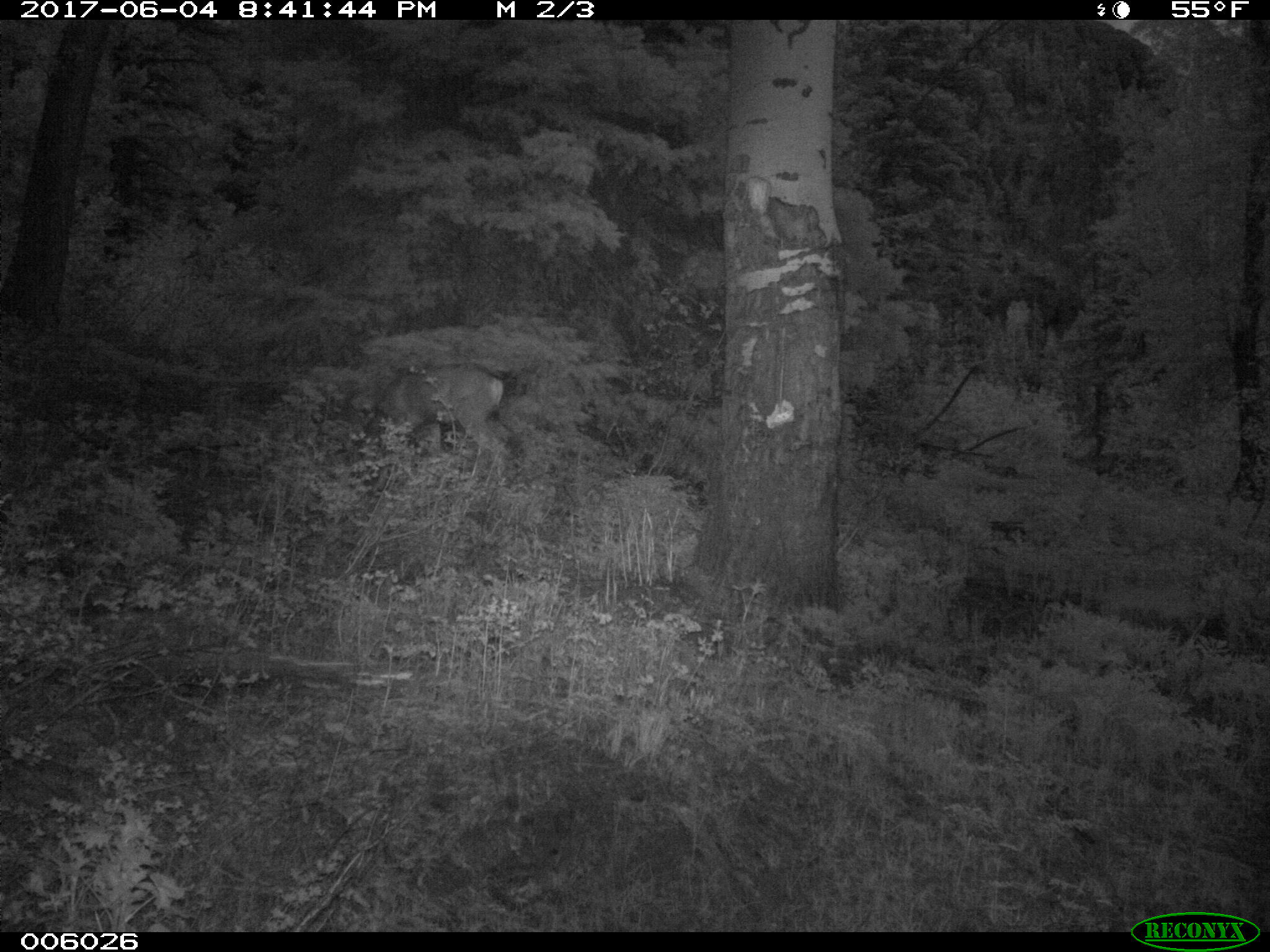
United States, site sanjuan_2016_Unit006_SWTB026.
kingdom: Animalia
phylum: Chordata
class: Mammalia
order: Artiodactyla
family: Cervidae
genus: Odocoileus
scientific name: Odocoileus hemionus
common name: mule deer